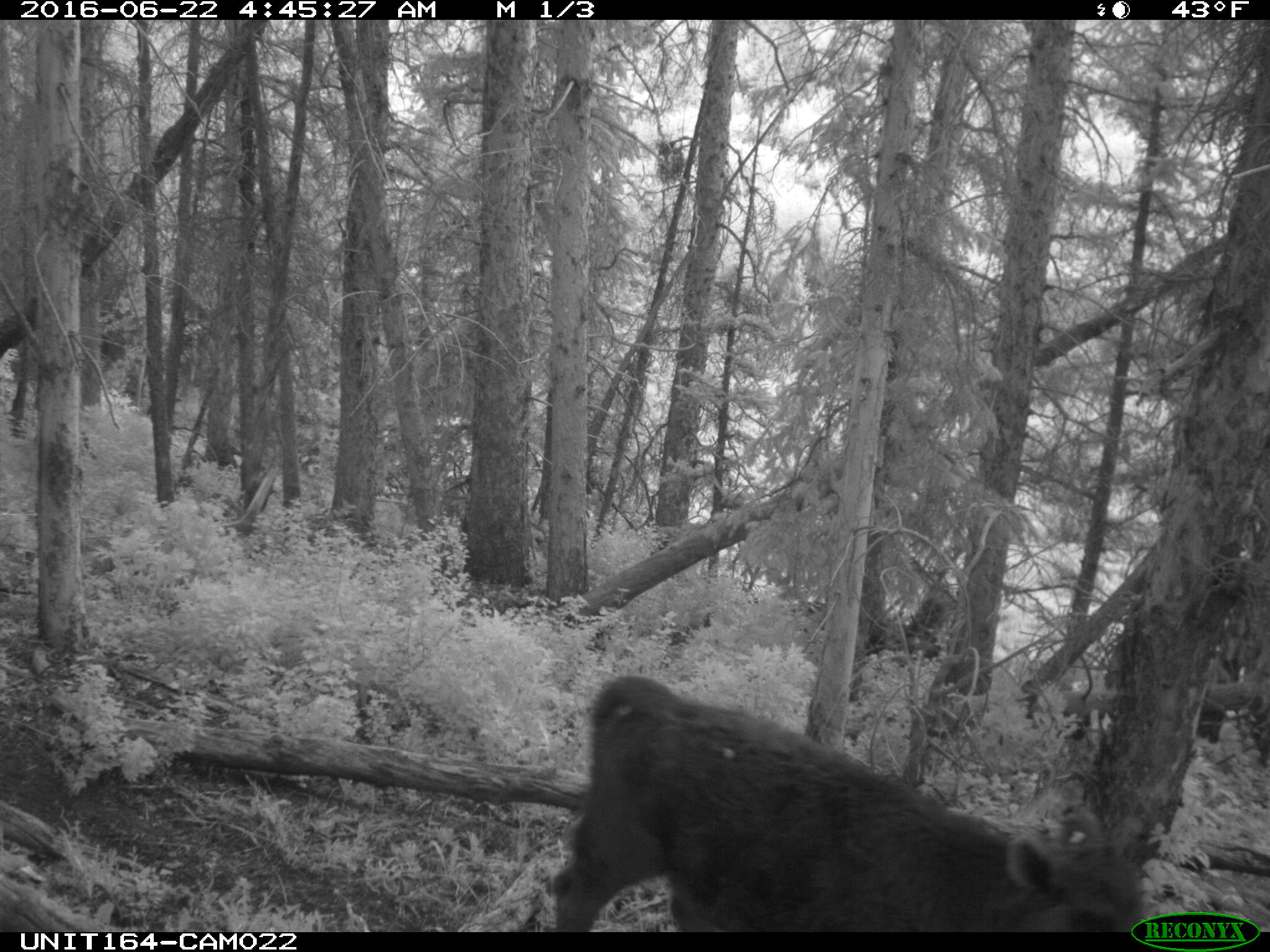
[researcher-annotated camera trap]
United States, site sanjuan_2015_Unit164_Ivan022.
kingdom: Animalia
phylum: Chordata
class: Mammalia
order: Artiodactyla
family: Bovidae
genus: Bos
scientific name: Bos taurus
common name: domestic cow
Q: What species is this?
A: Bos taurus (domestic cow).